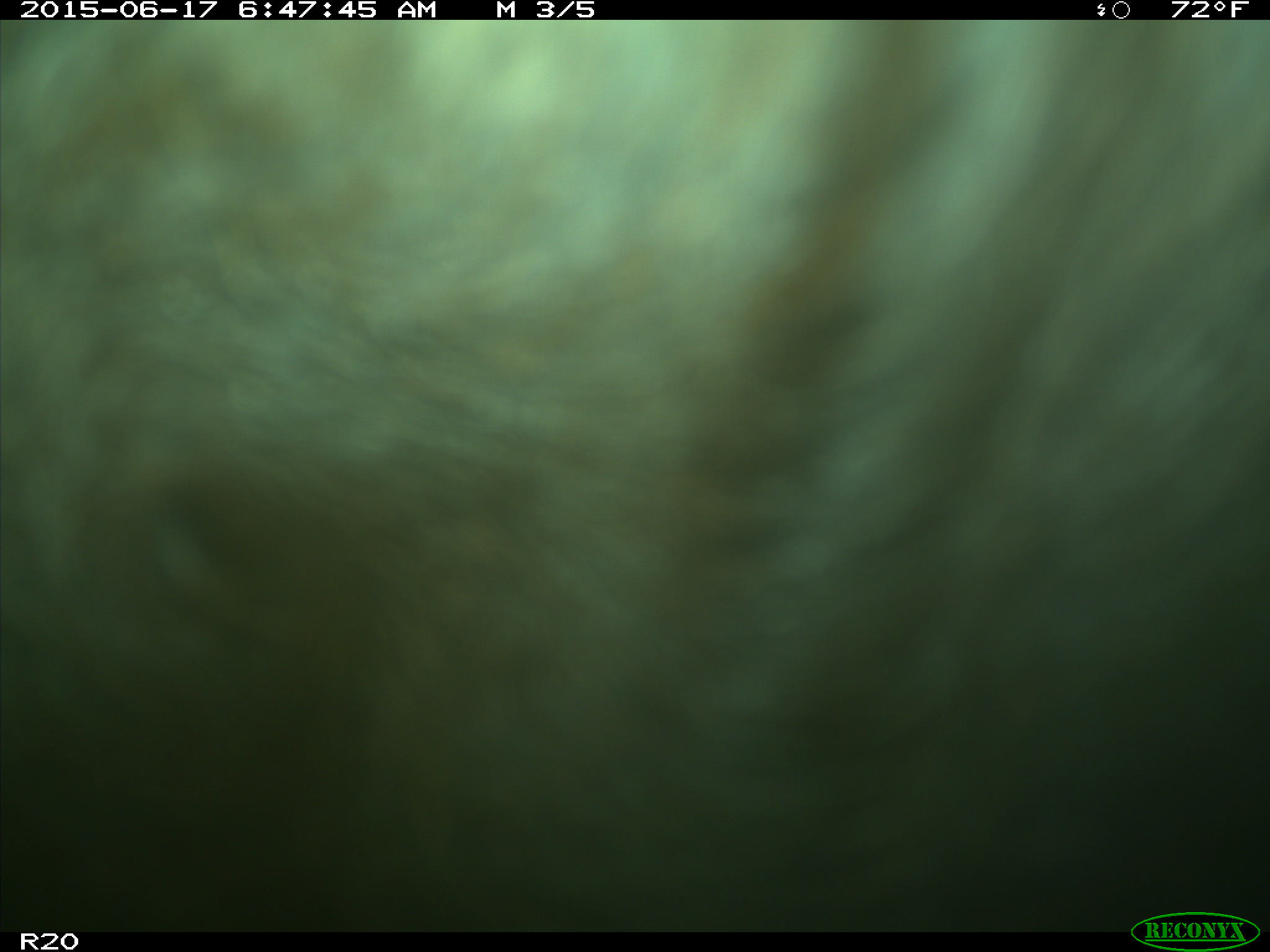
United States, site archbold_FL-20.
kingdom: Animalia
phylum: Chordata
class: Mammalia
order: Artiodactyla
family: Bovidae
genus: Bos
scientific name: Bos taurus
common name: domestic cow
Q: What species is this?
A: Bos taurus (domestic cow).